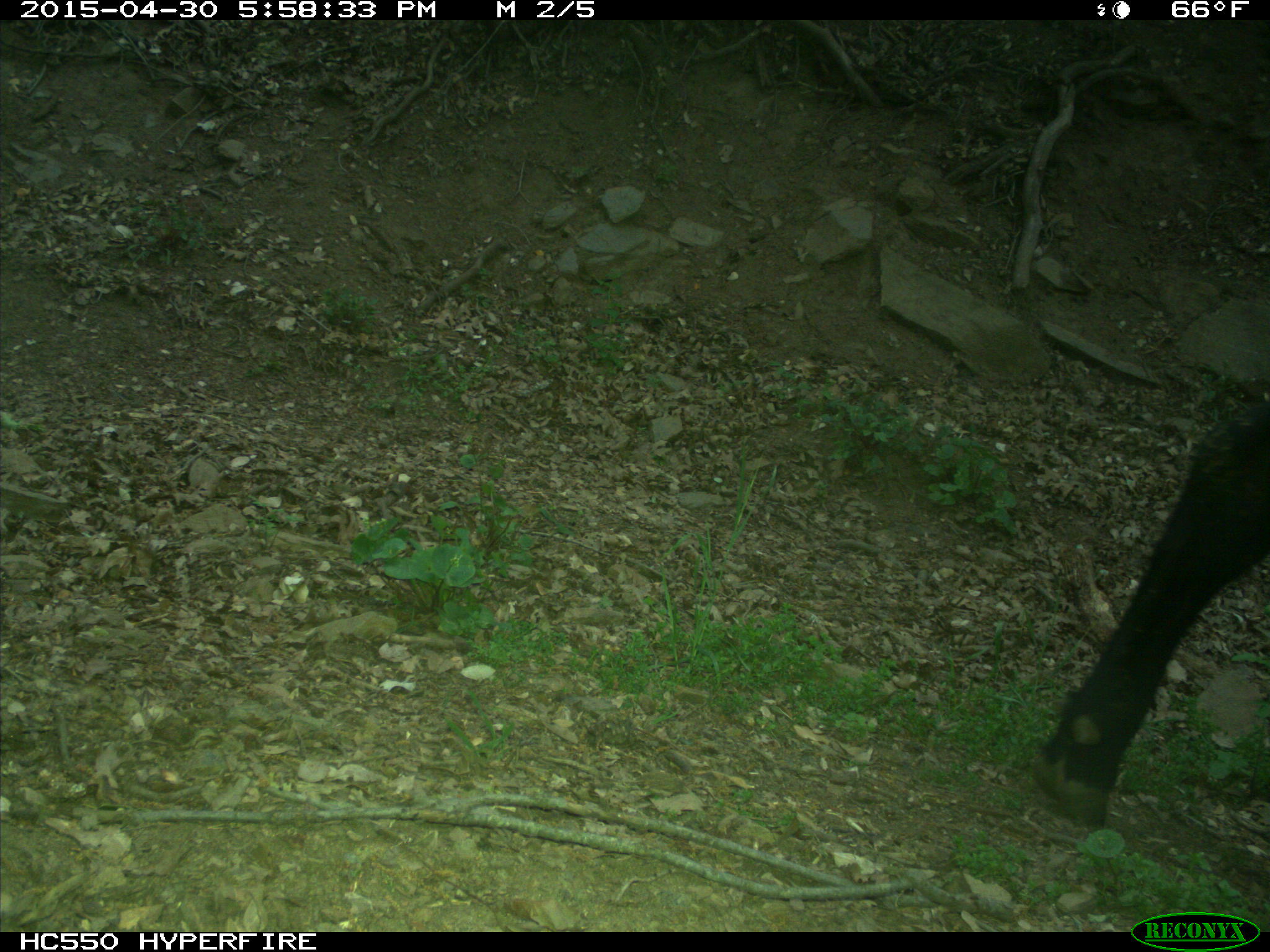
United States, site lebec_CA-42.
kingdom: Animalia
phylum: Chordata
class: Mammalia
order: Artiodactyla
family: Bovidae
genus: Bos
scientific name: Bos taurus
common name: domestic cow